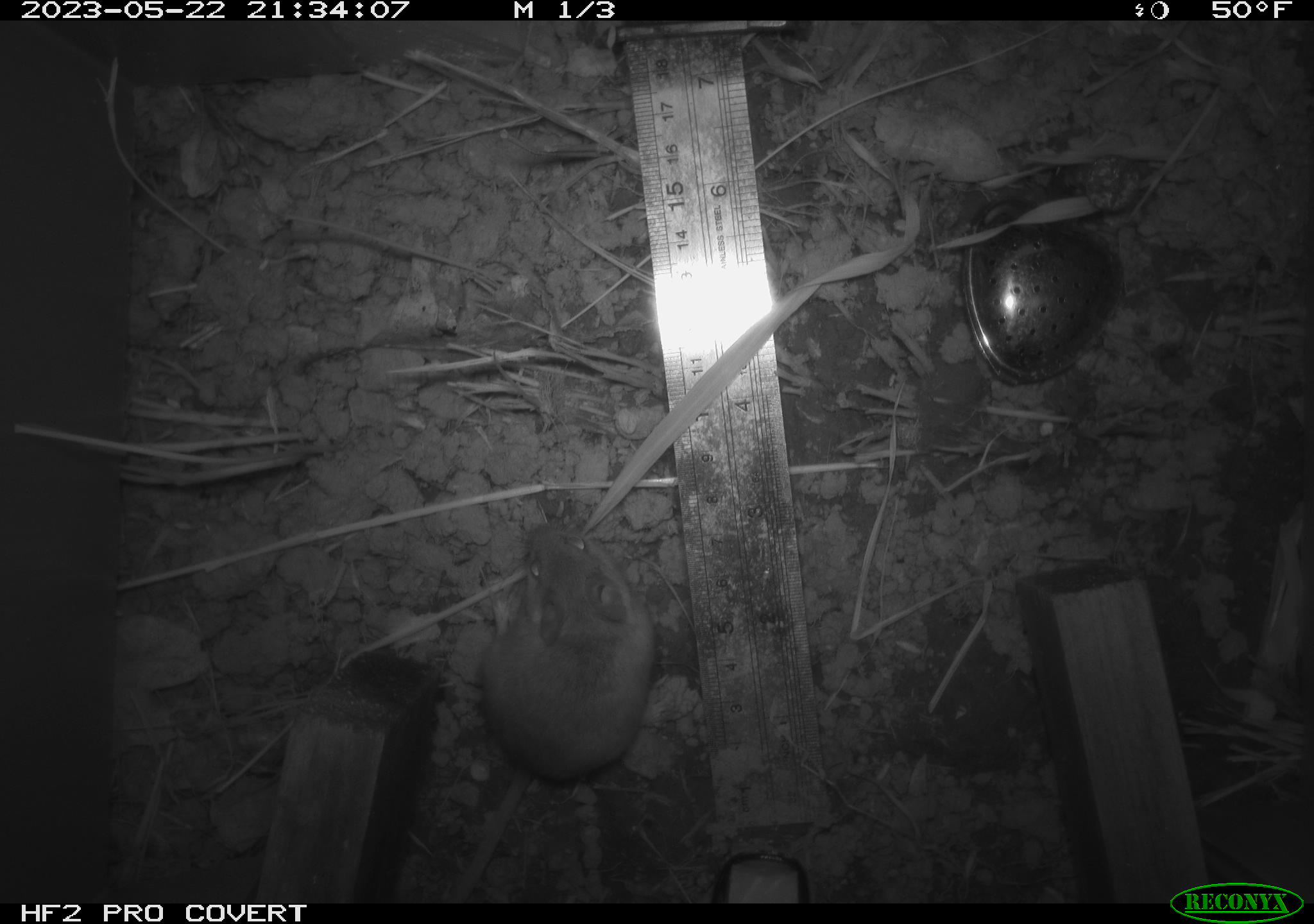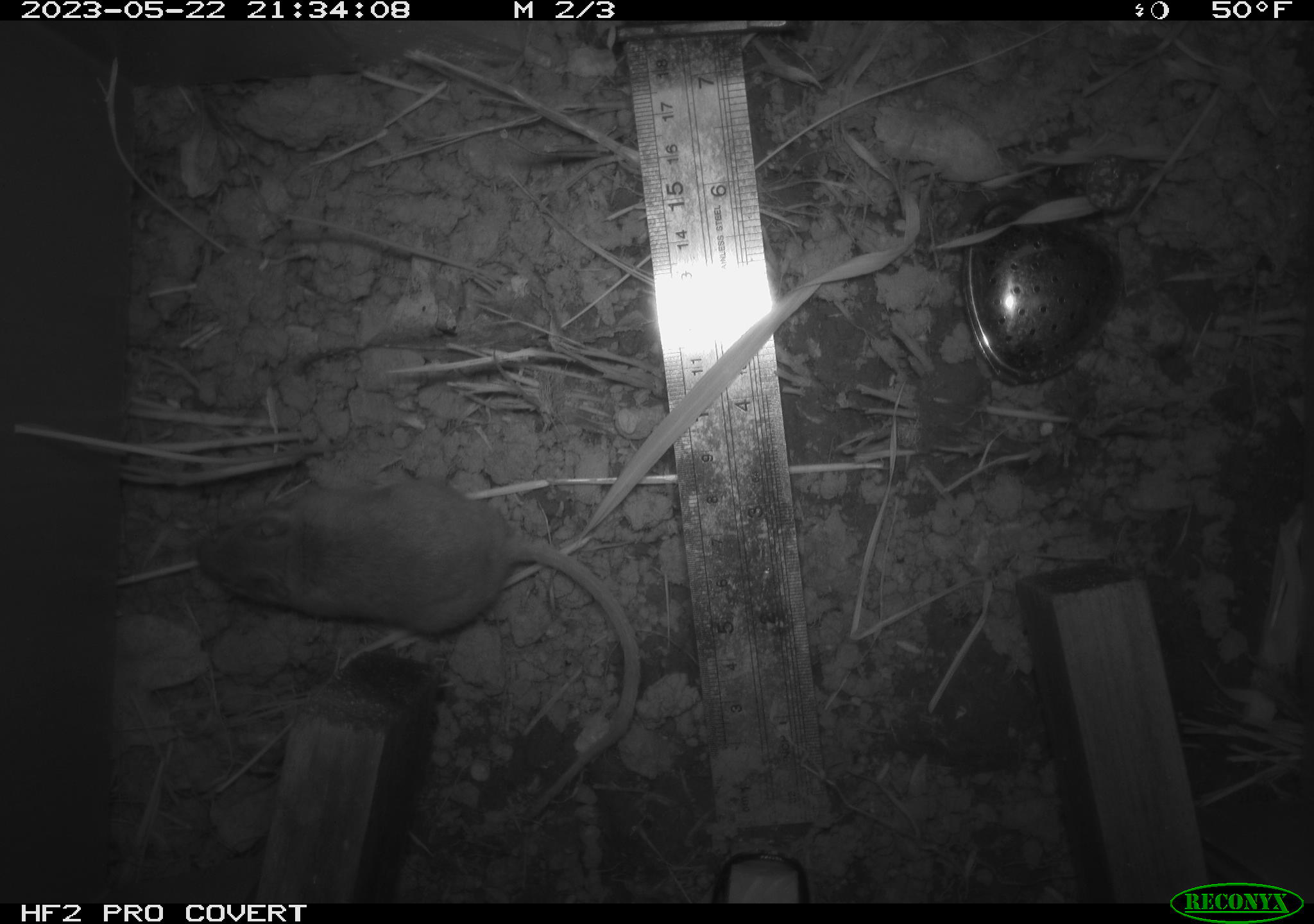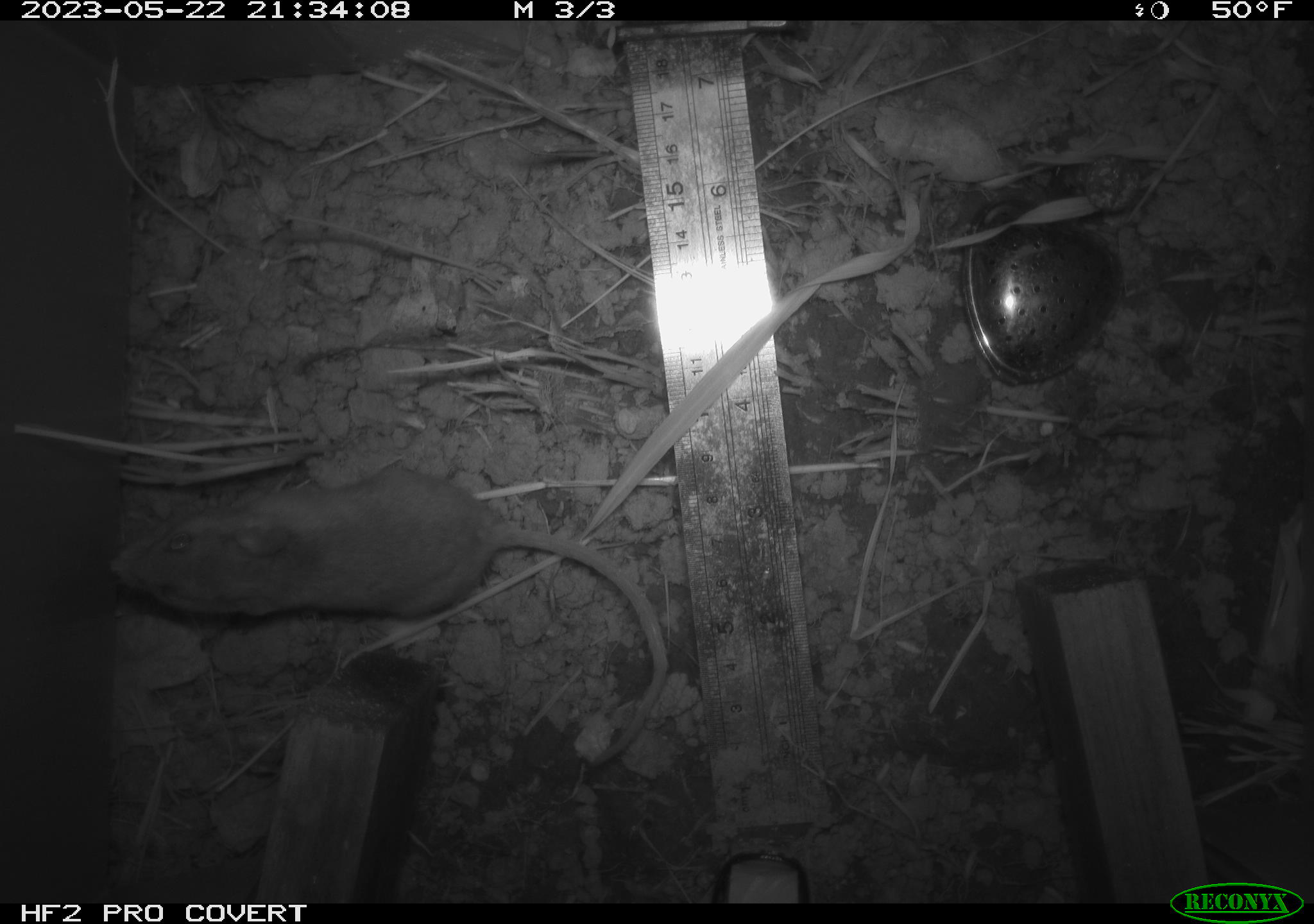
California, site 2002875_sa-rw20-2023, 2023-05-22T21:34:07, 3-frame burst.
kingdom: Animalia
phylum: Chordata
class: Mammalia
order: Rodentia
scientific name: Rodentia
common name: mouse species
Mouse species (Rodentia).